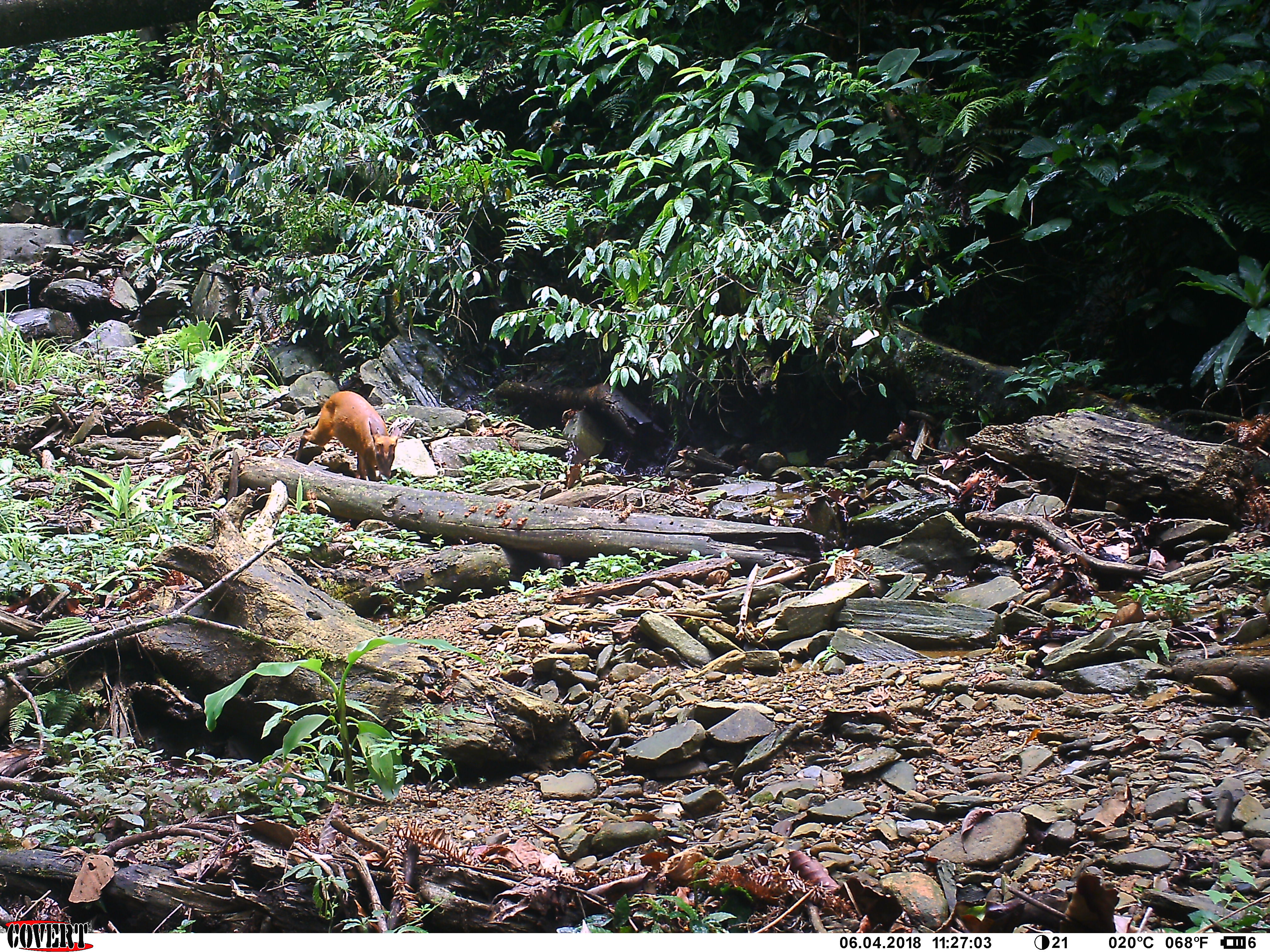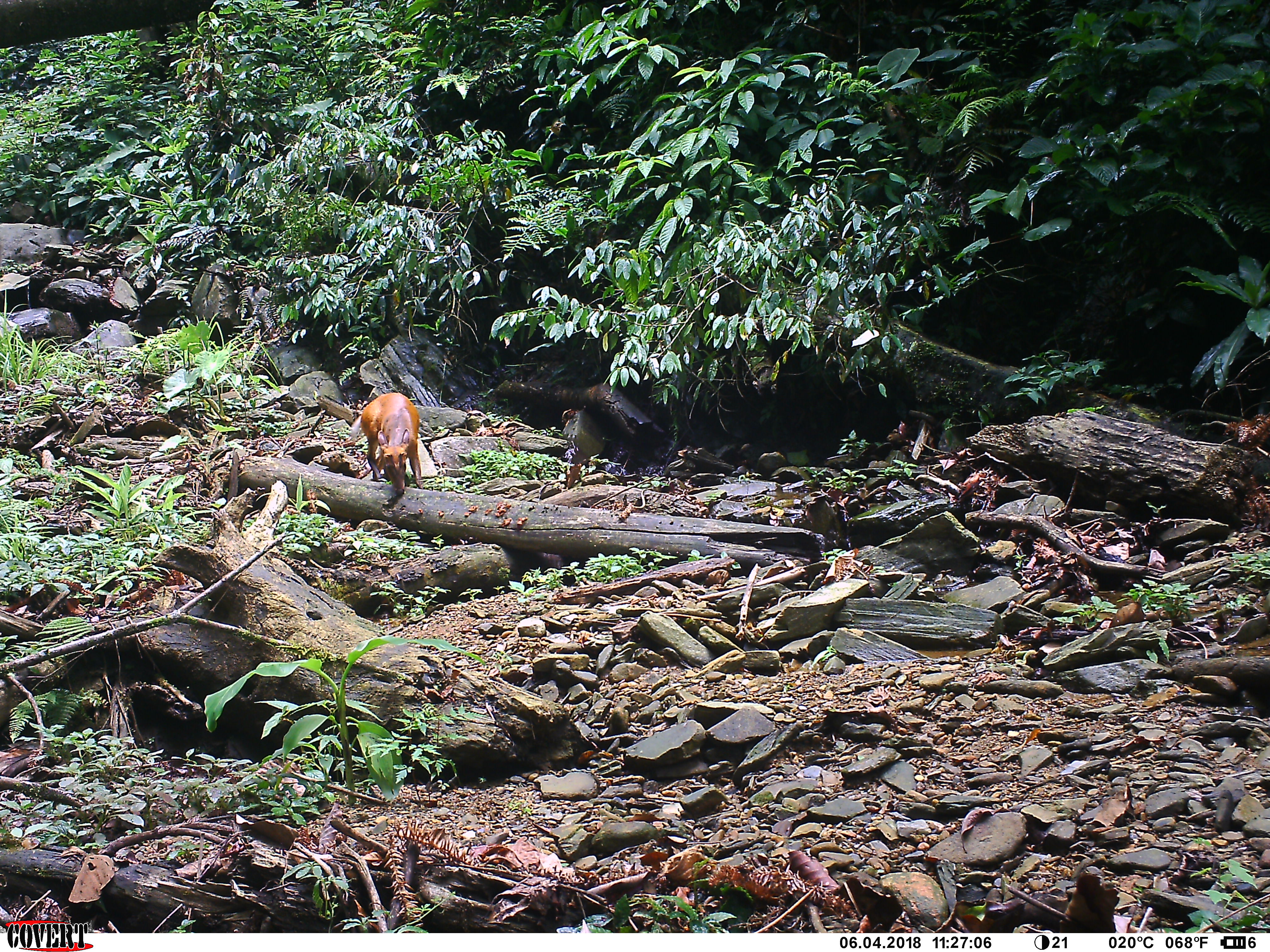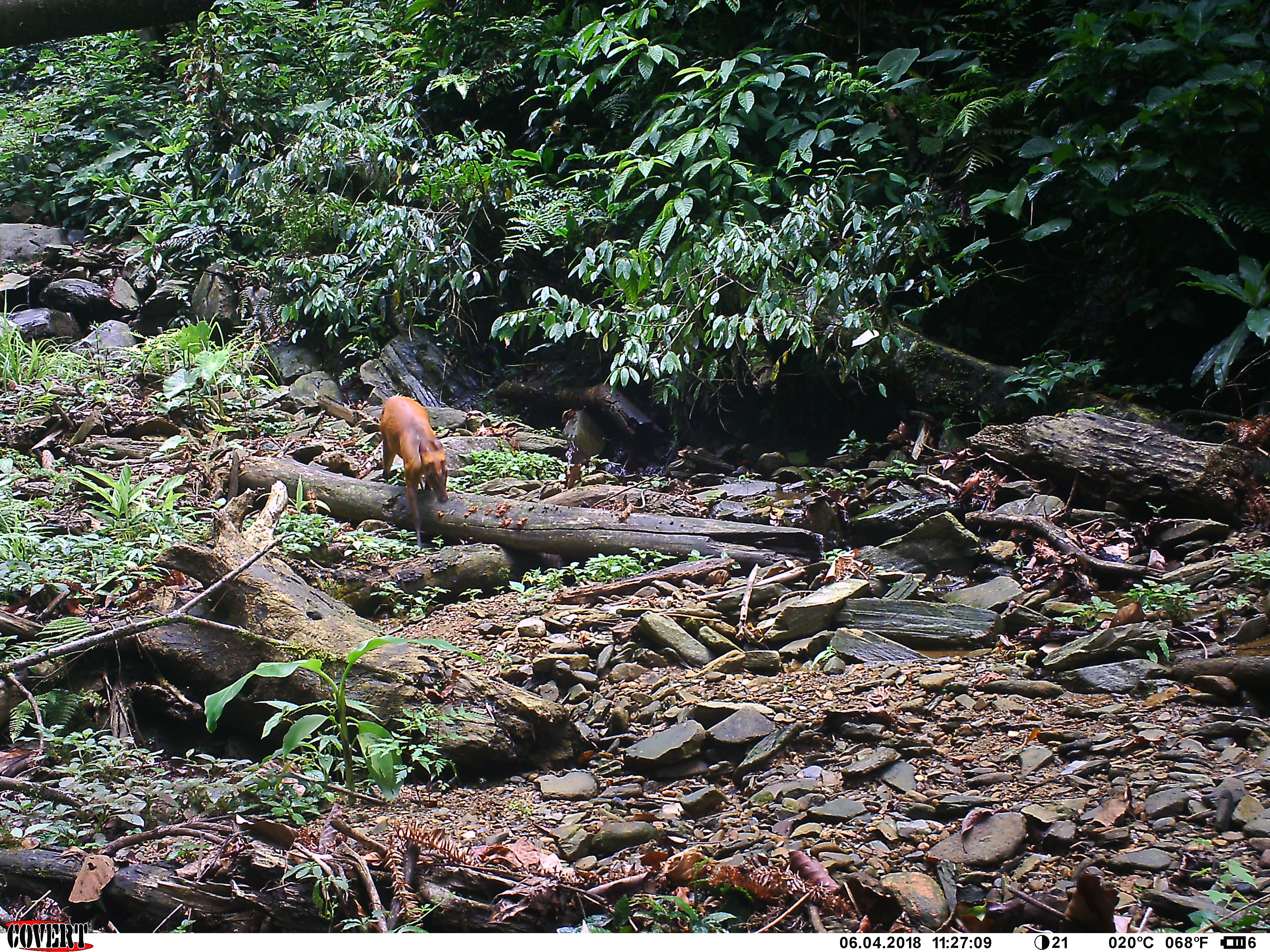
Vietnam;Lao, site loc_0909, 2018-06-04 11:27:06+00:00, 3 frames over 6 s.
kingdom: Animalia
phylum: Chordata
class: Mammalia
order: Artiodactyla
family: Cervidae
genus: Muntiacus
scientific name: Muntiacus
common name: muntjacs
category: unidentified muntjac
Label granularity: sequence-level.